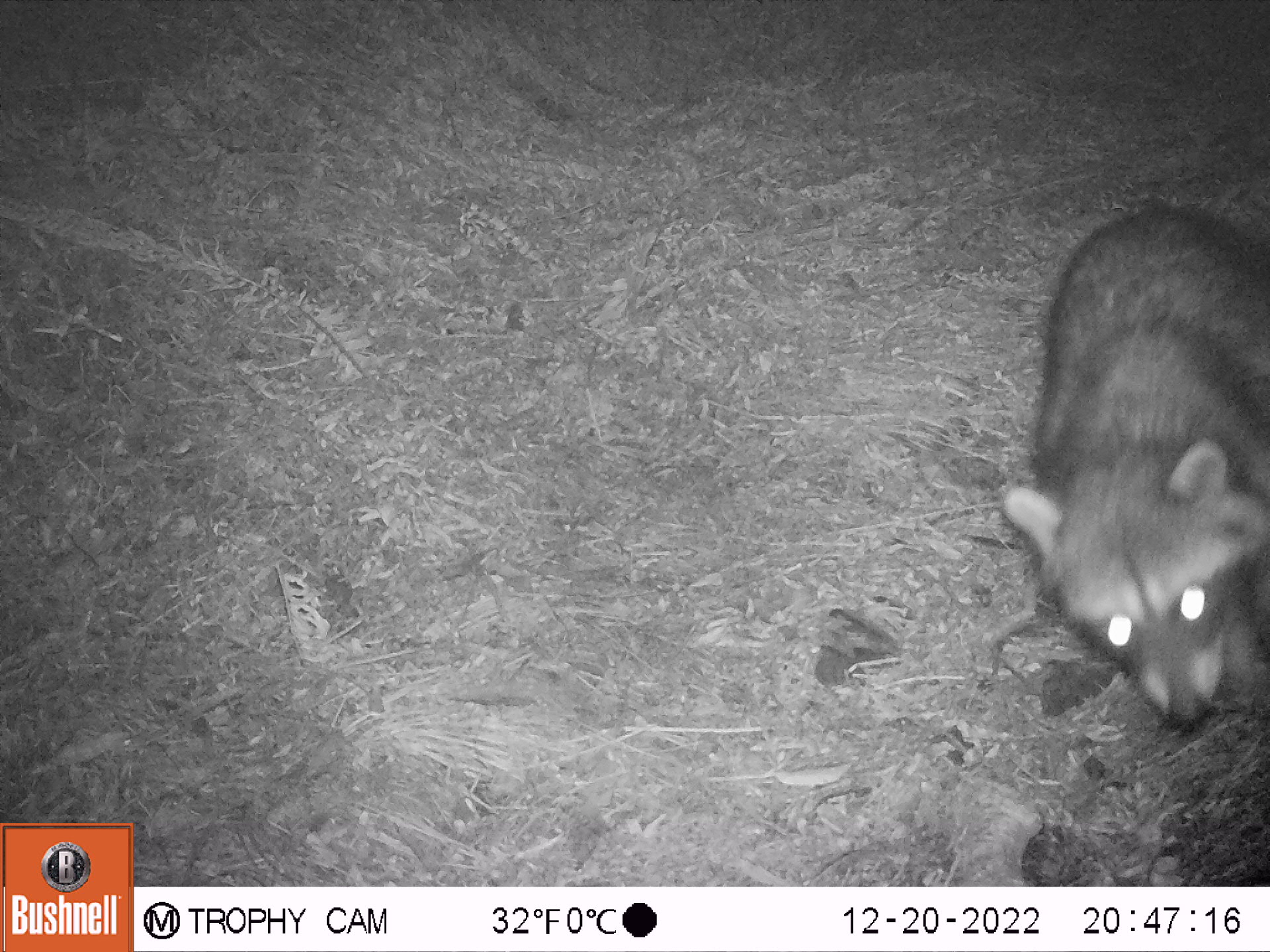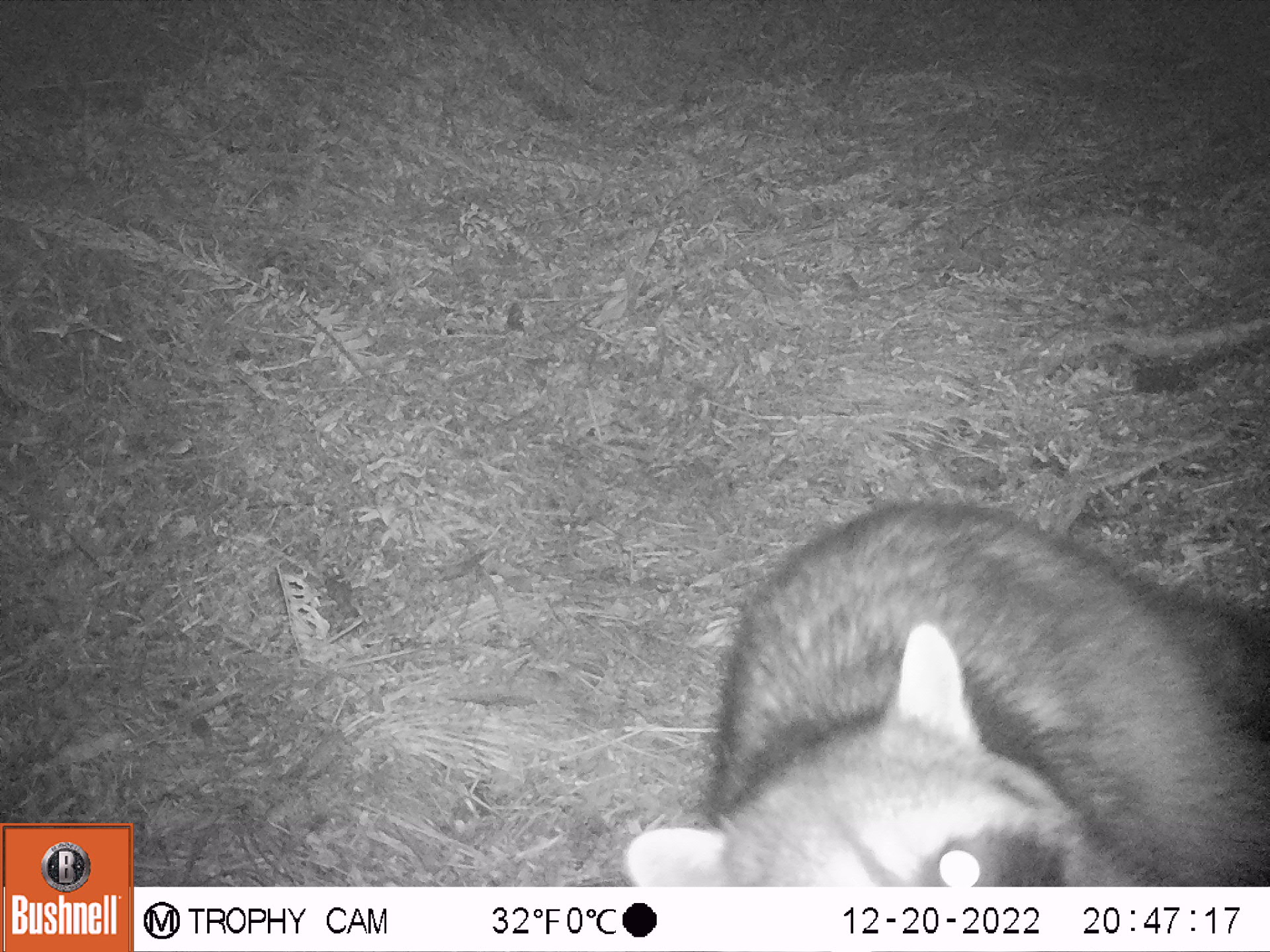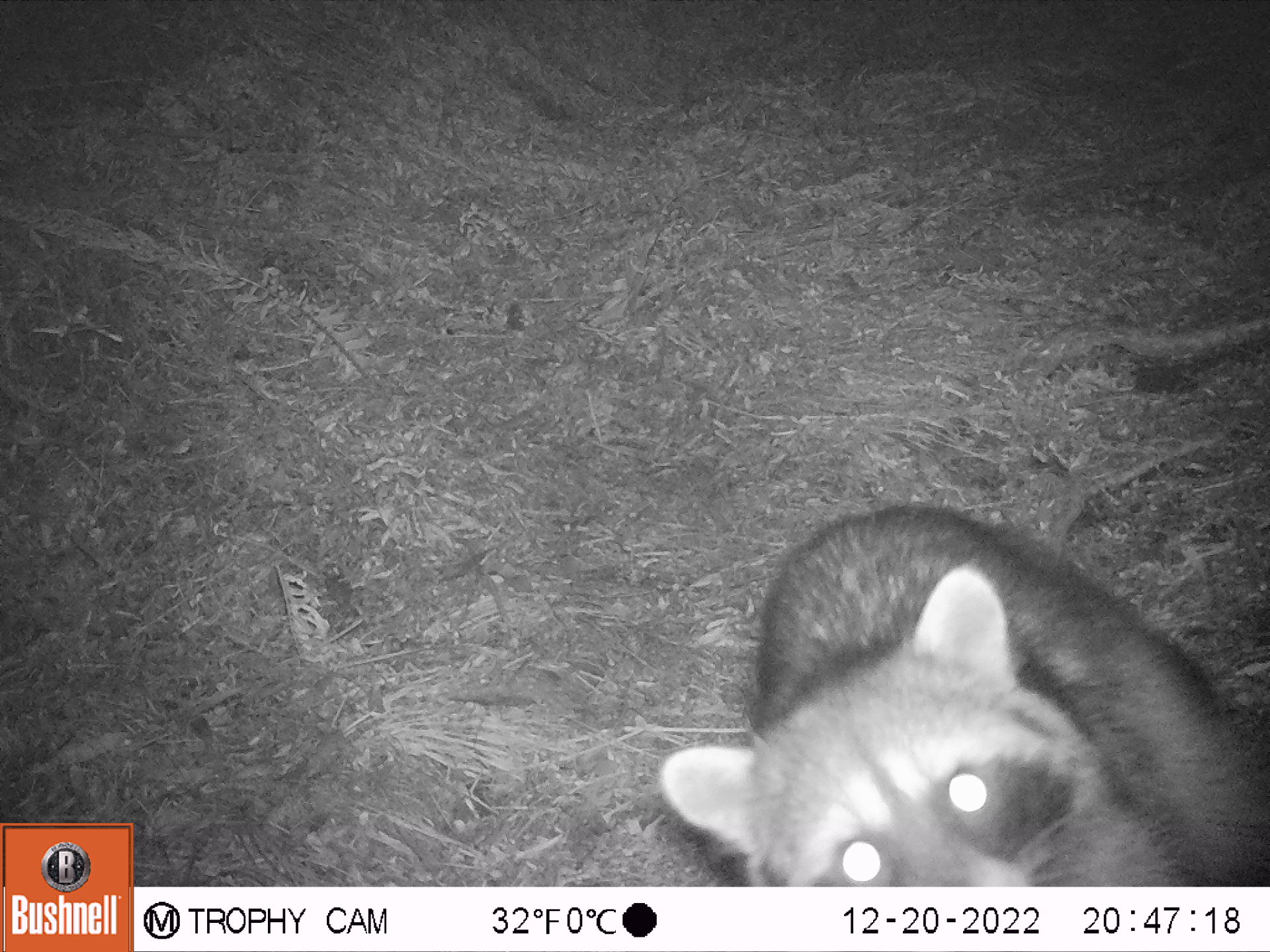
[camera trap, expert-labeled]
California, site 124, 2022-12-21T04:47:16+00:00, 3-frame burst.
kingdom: Animalia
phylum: Chordata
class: Mammalia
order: Carnivora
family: Procyonidae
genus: Procyon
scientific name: Procyon lotor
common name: raccoon